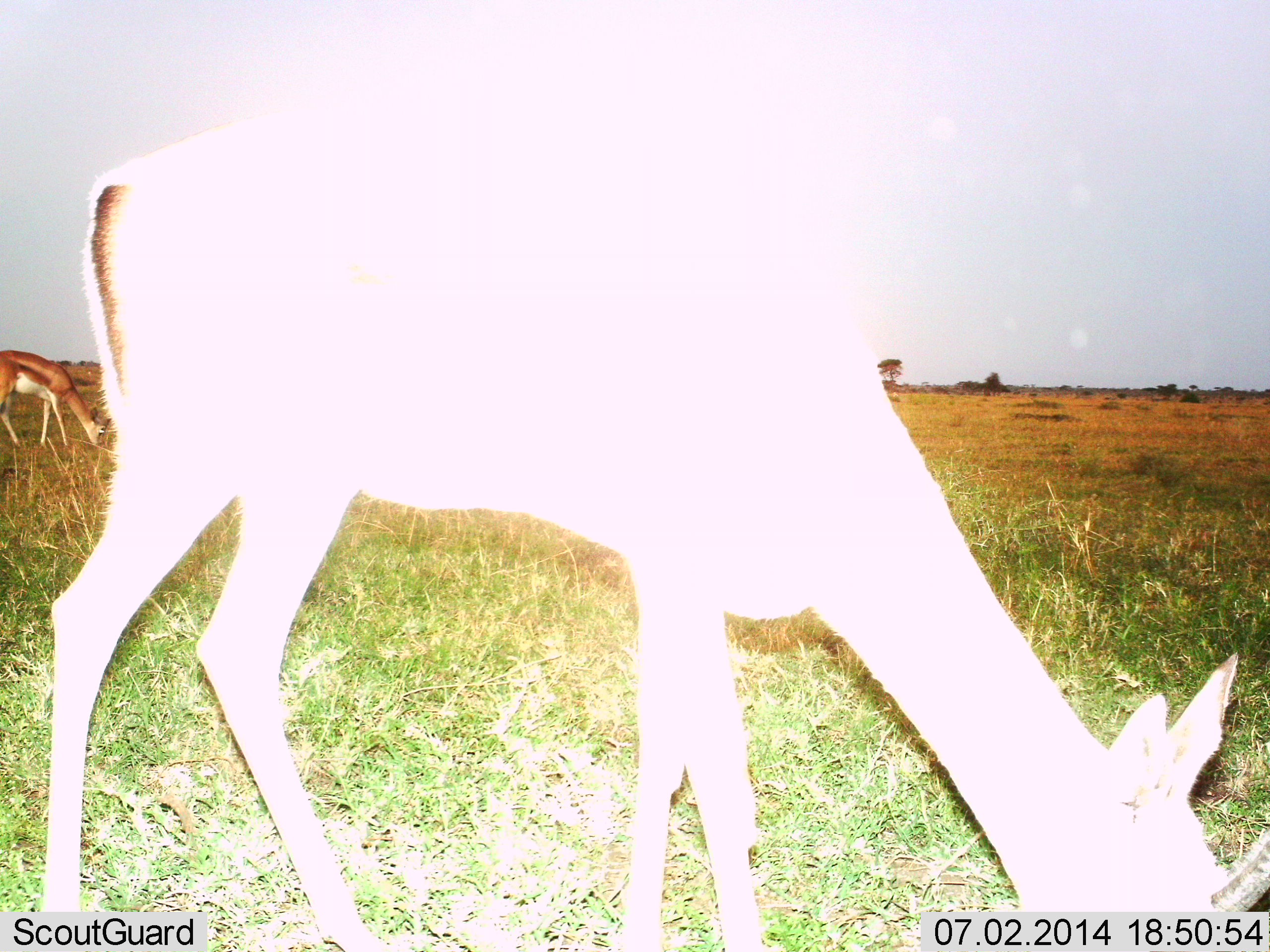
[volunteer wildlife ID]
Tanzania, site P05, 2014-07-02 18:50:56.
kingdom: Animalia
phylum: Chordata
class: Mammalia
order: Artiodactyla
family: Bovidae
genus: Nanger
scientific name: Nanger granti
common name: grant's gazelle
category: gazellegrants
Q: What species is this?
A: Gazellegrants (grant's gazelle) (Nanger granti).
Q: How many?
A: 2.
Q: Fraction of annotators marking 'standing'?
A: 20%.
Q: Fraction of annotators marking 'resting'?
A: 0%.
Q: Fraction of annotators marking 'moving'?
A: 0%.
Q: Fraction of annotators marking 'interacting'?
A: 0%.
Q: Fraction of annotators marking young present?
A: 0%.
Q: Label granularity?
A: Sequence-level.